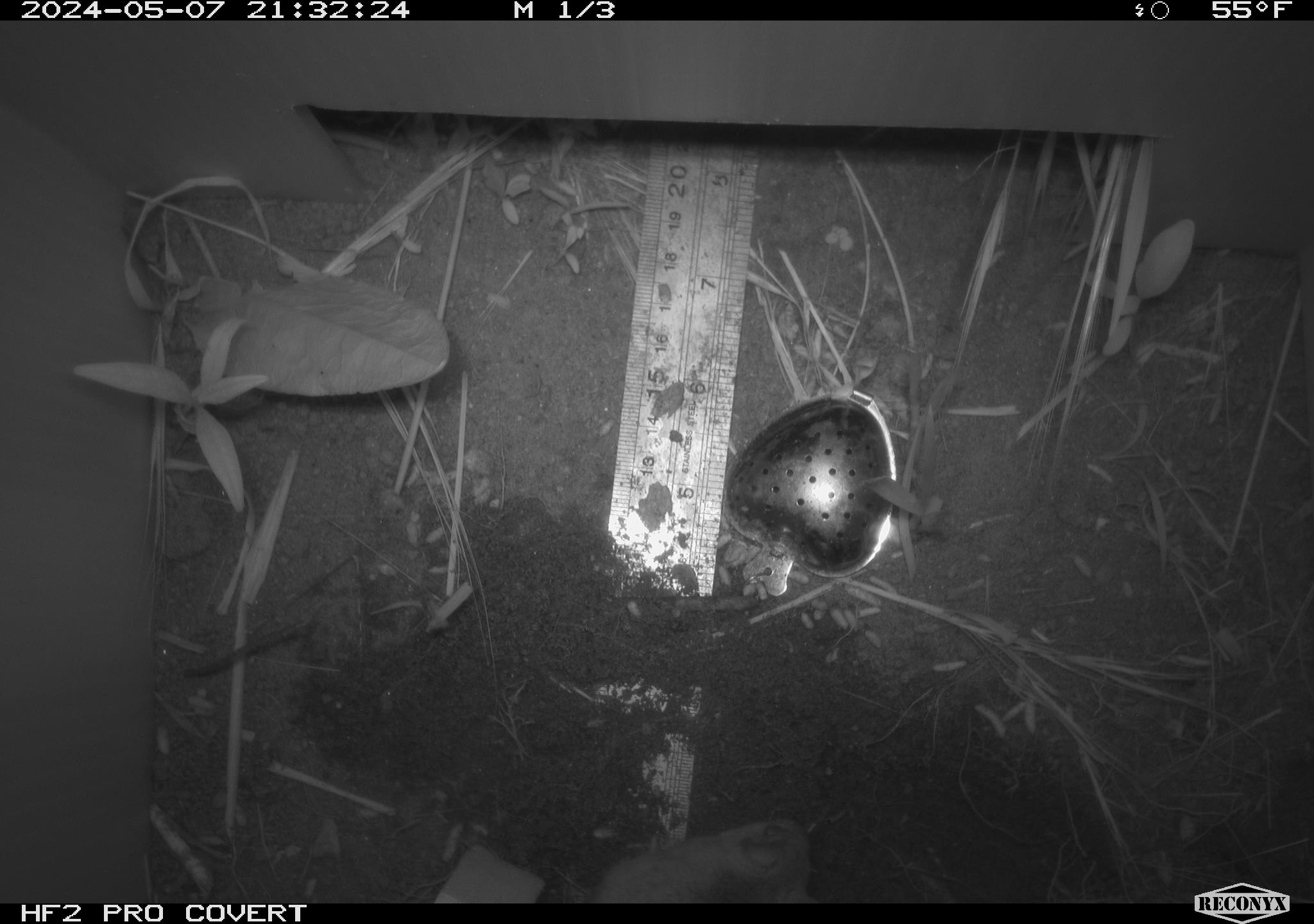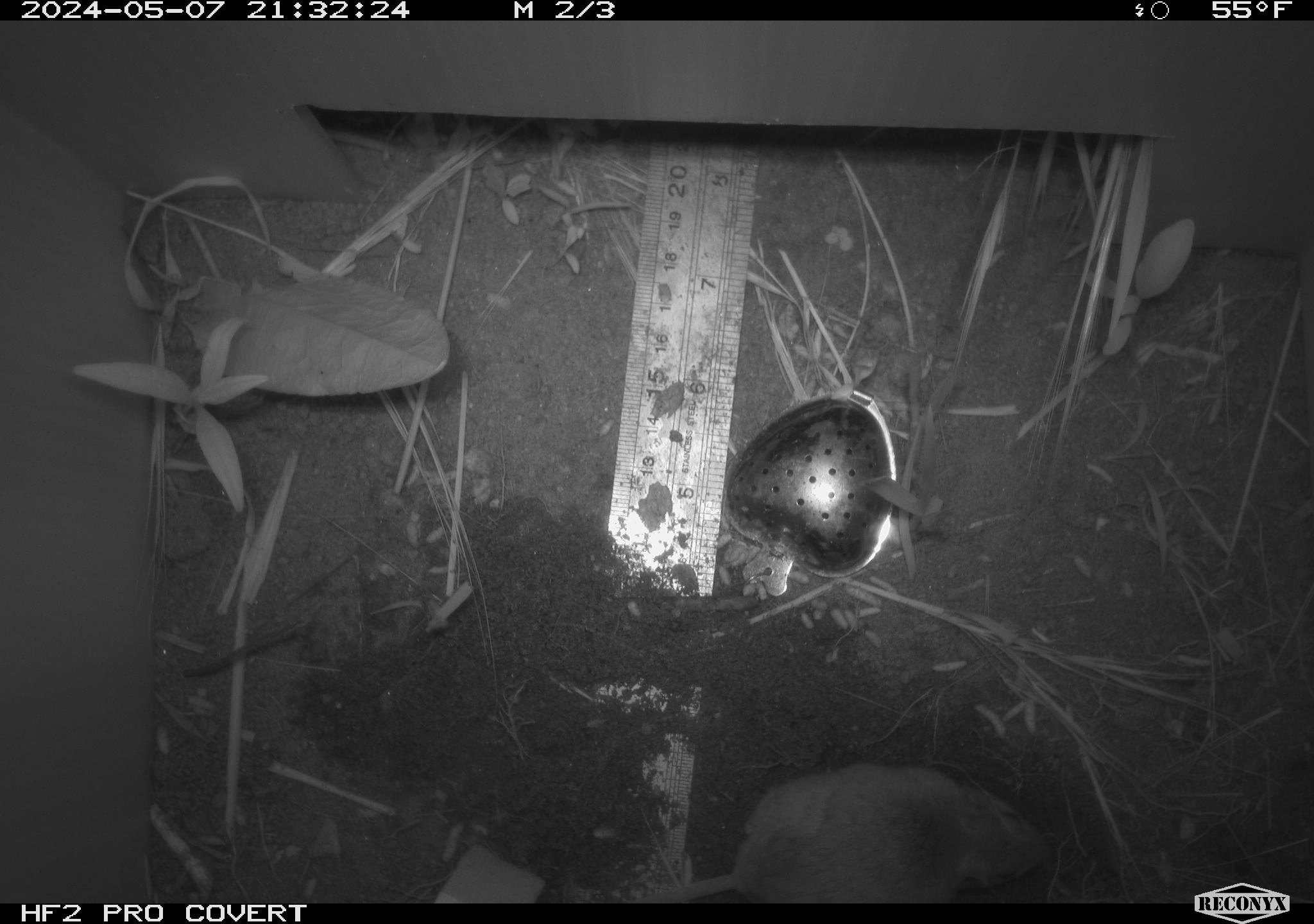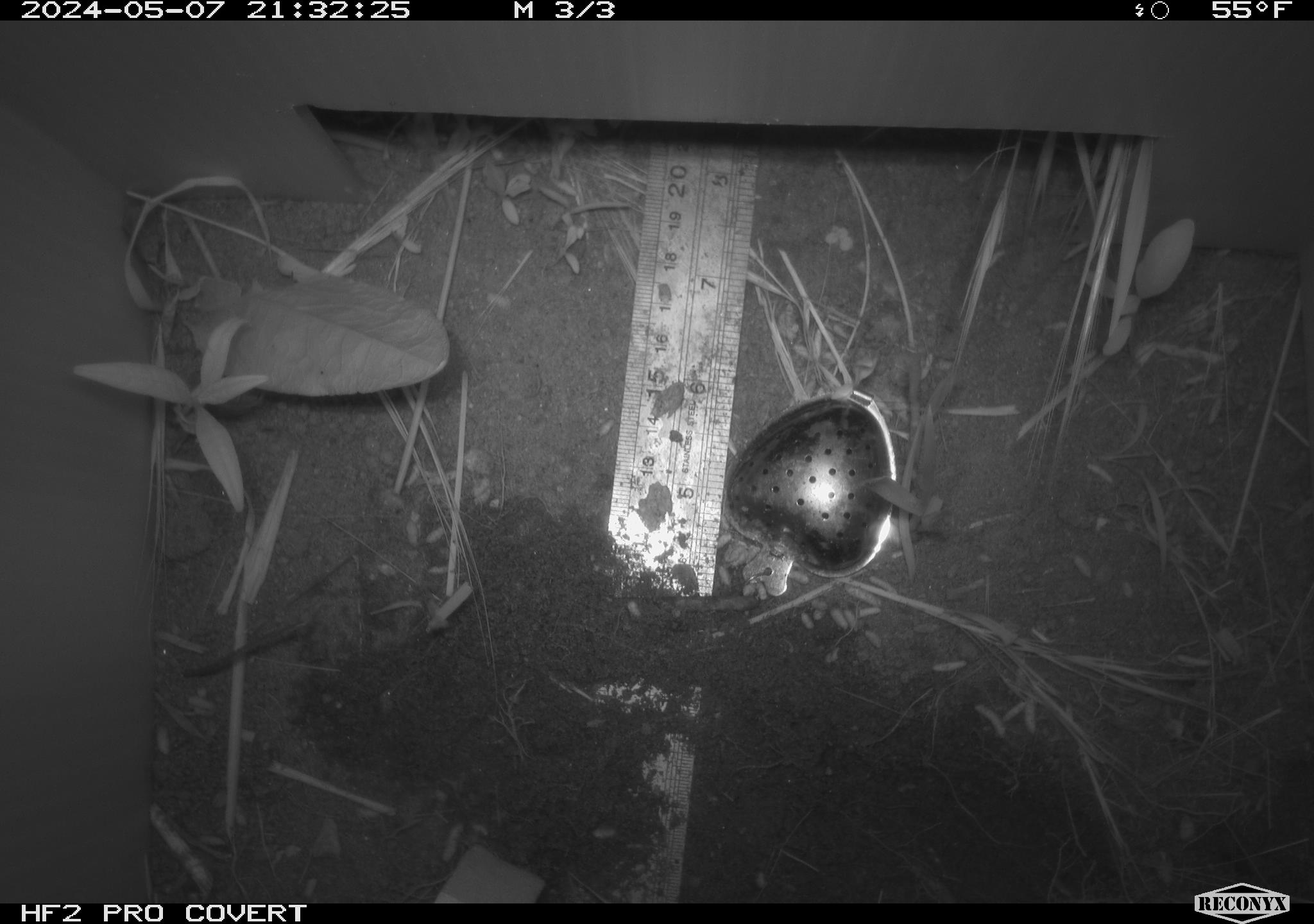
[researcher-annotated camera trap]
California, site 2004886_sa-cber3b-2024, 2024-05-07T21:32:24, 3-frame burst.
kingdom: Animalia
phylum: Chordata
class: Mammalia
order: Rodentia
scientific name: Rodentia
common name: mouse species